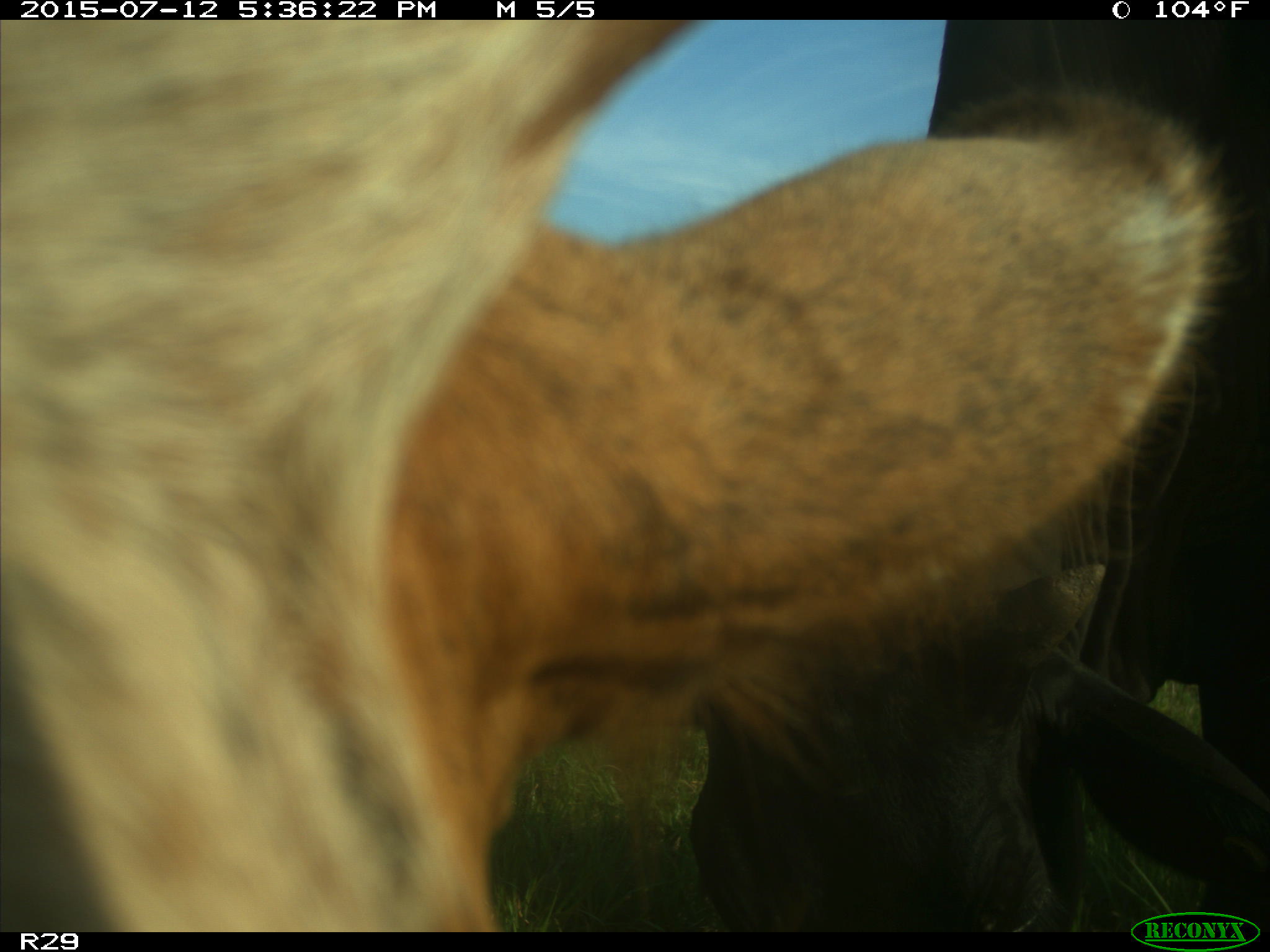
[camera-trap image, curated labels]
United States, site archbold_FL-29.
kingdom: Animalia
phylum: Chordata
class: Mammalia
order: Artiodactyla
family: Bovidae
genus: Bos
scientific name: Bos taurus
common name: domestic cow